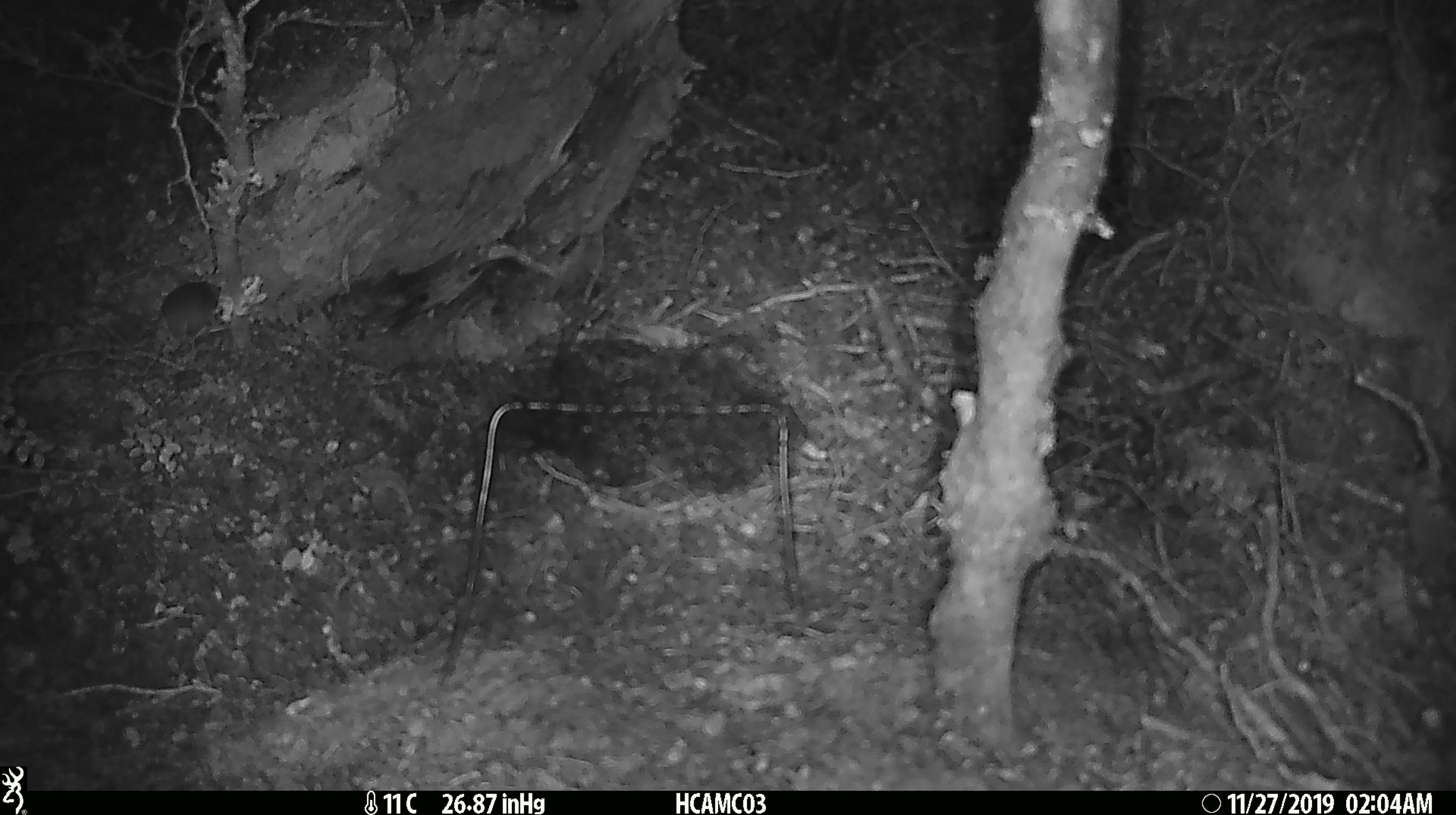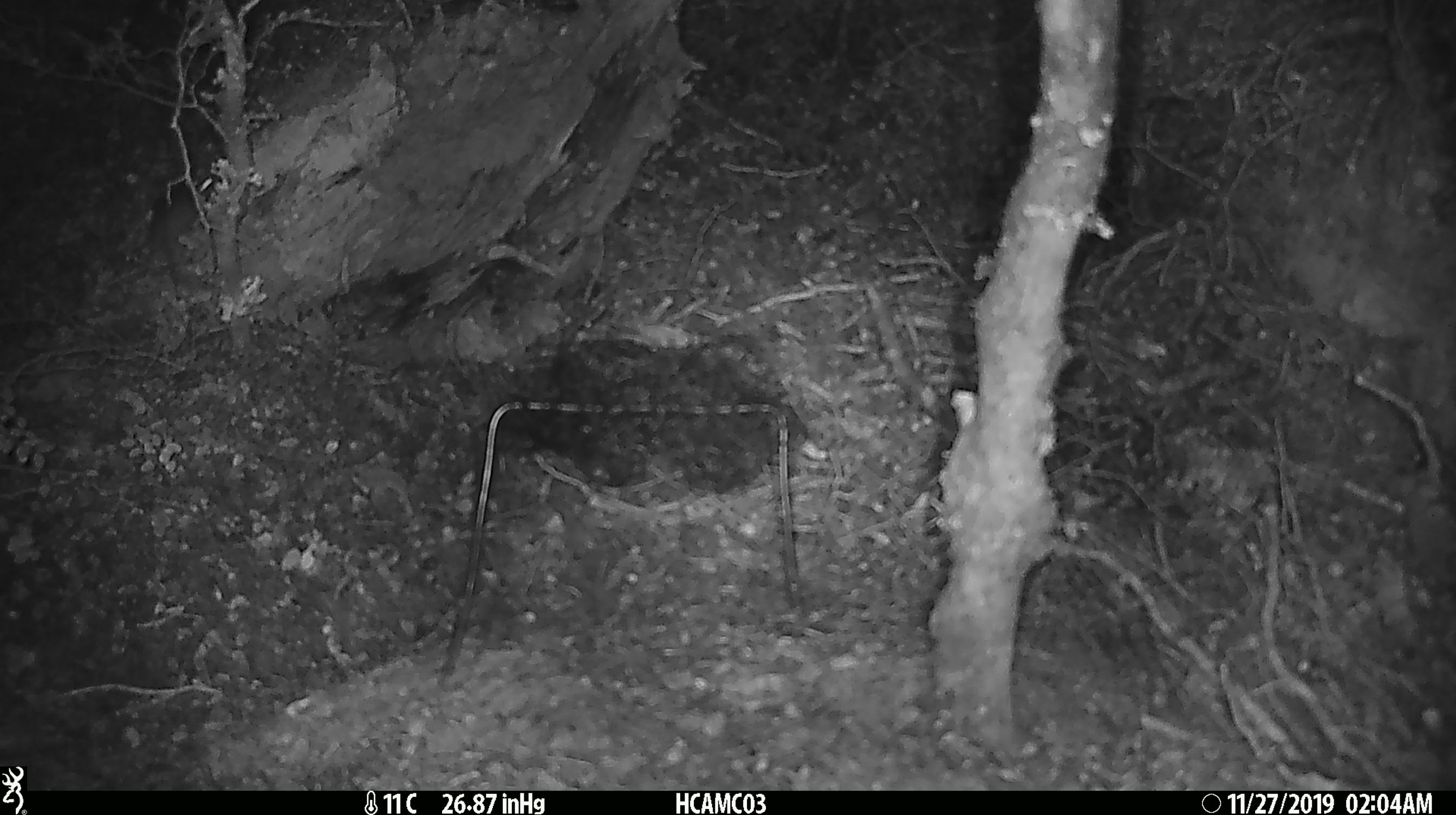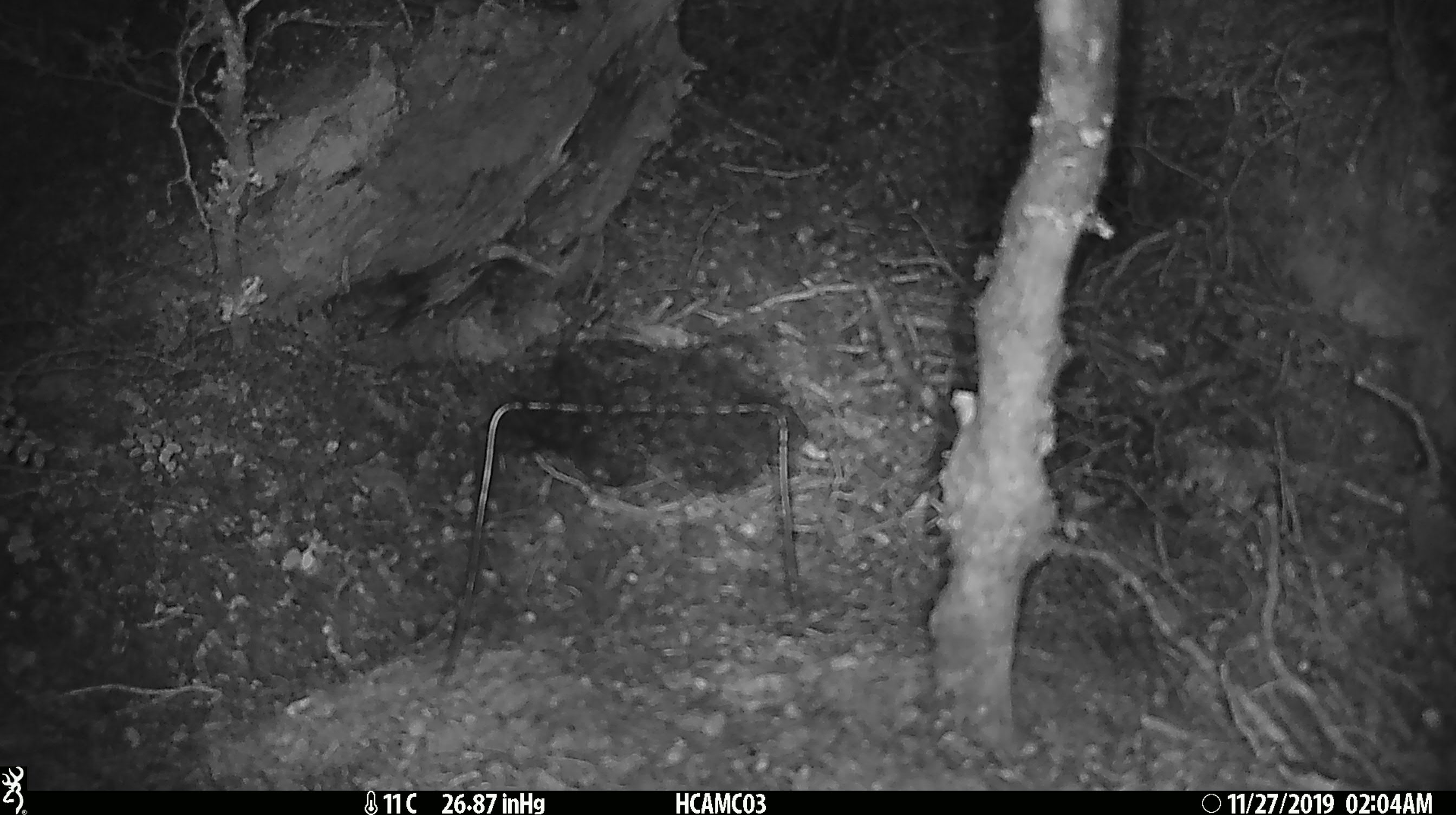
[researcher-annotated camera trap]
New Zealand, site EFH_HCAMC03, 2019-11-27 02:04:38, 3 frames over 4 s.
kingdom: Animalia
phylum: Chordata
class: Mammalia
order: Rodentia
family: Muridae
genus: Mus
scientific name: Mus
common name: mouse